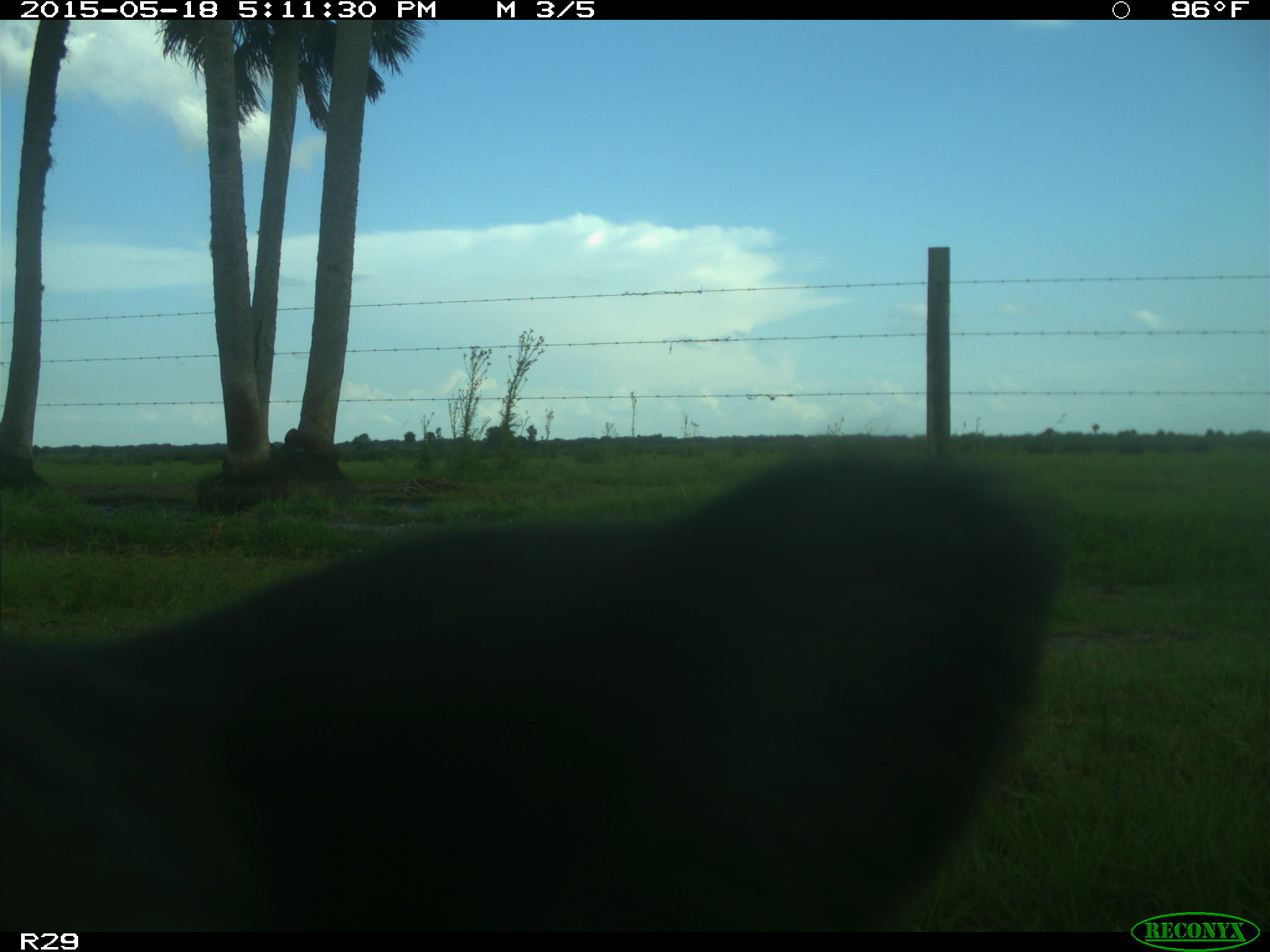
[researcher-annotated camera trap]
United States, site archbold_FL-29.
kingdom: Animalia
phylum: Chordata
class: Mammalia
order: Artiodactyla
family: Bovidae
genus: Bos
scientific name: Bos taurus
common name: domestic cow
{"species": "Bos taurus (domestic cow)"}